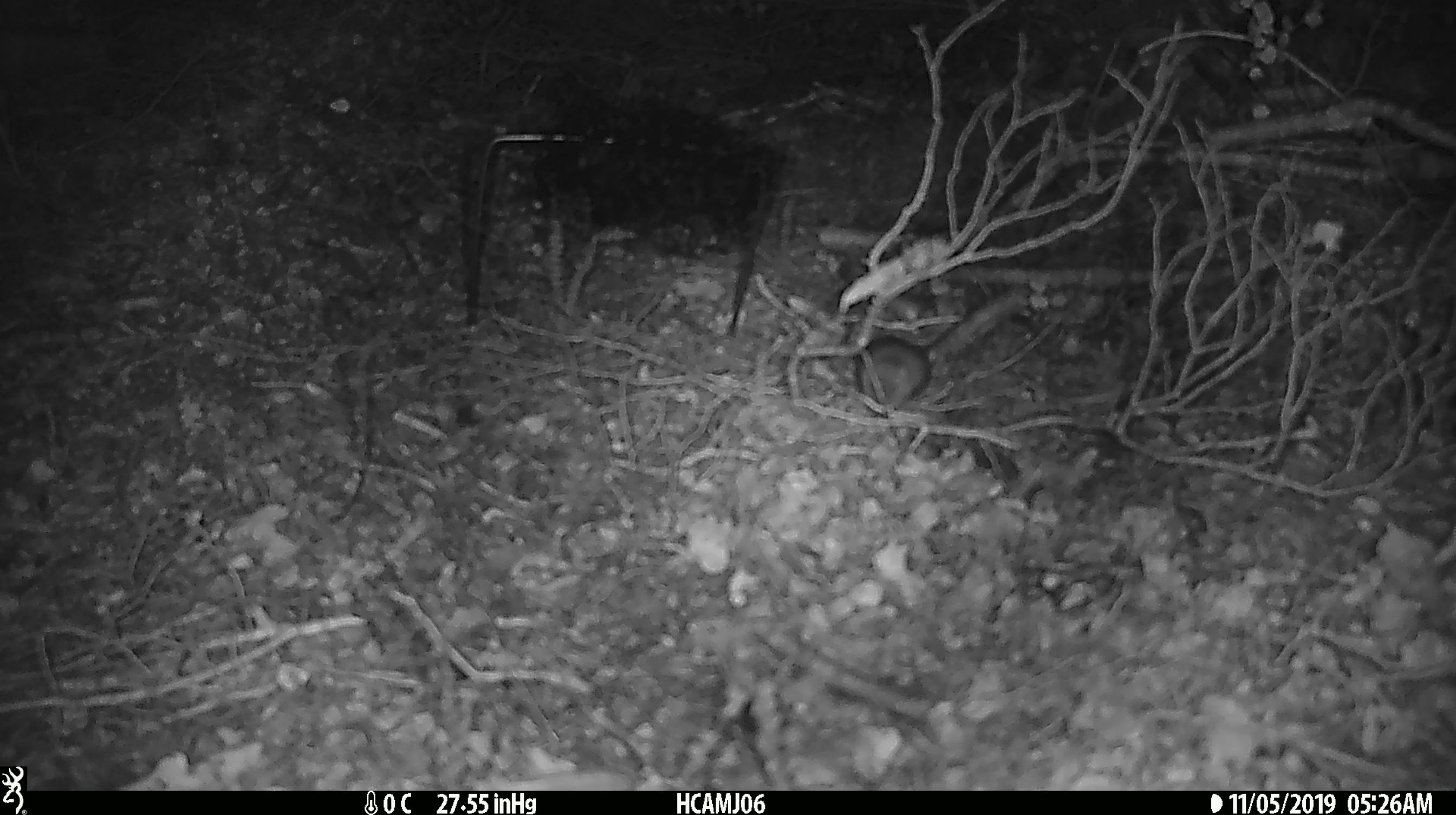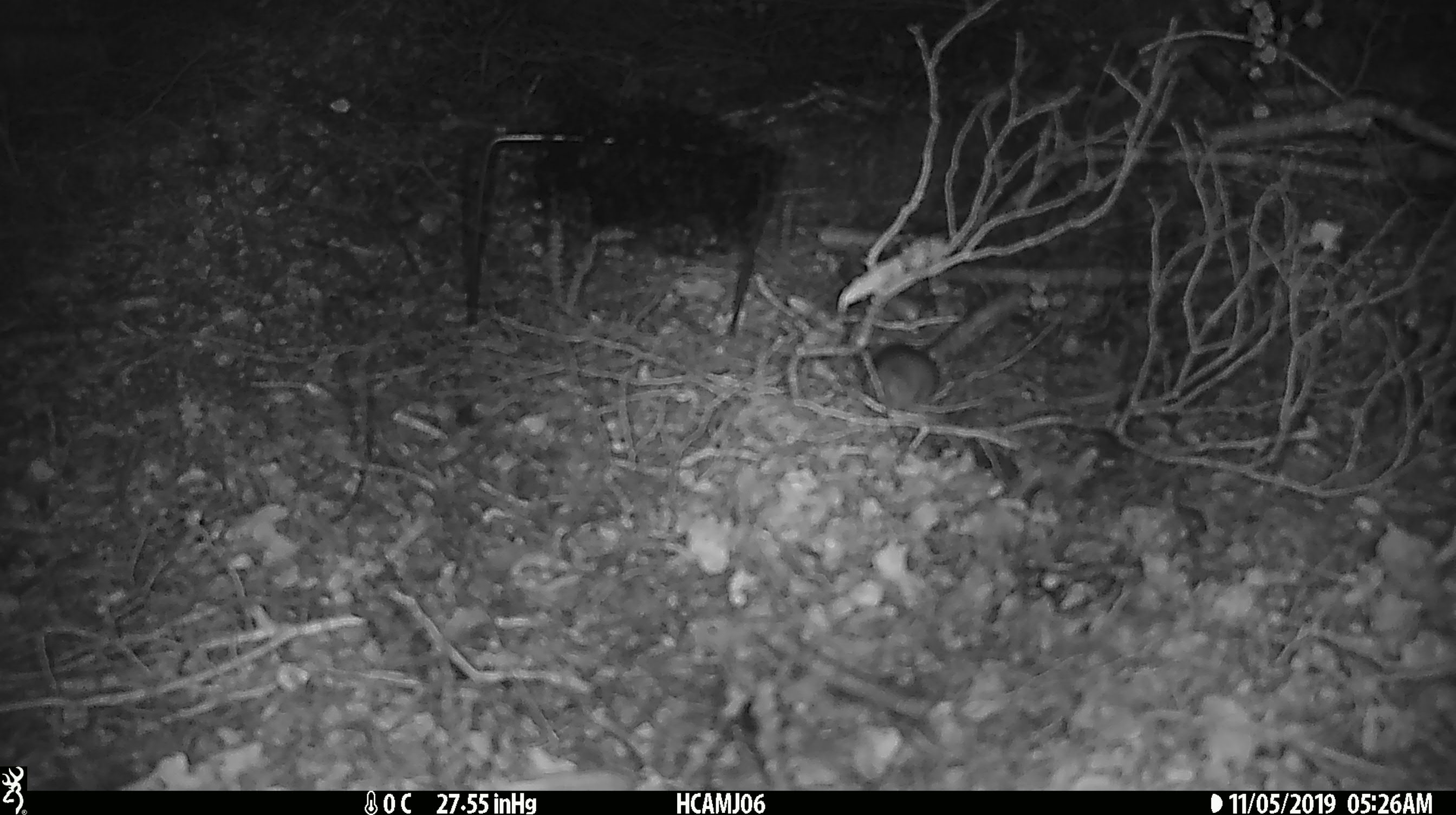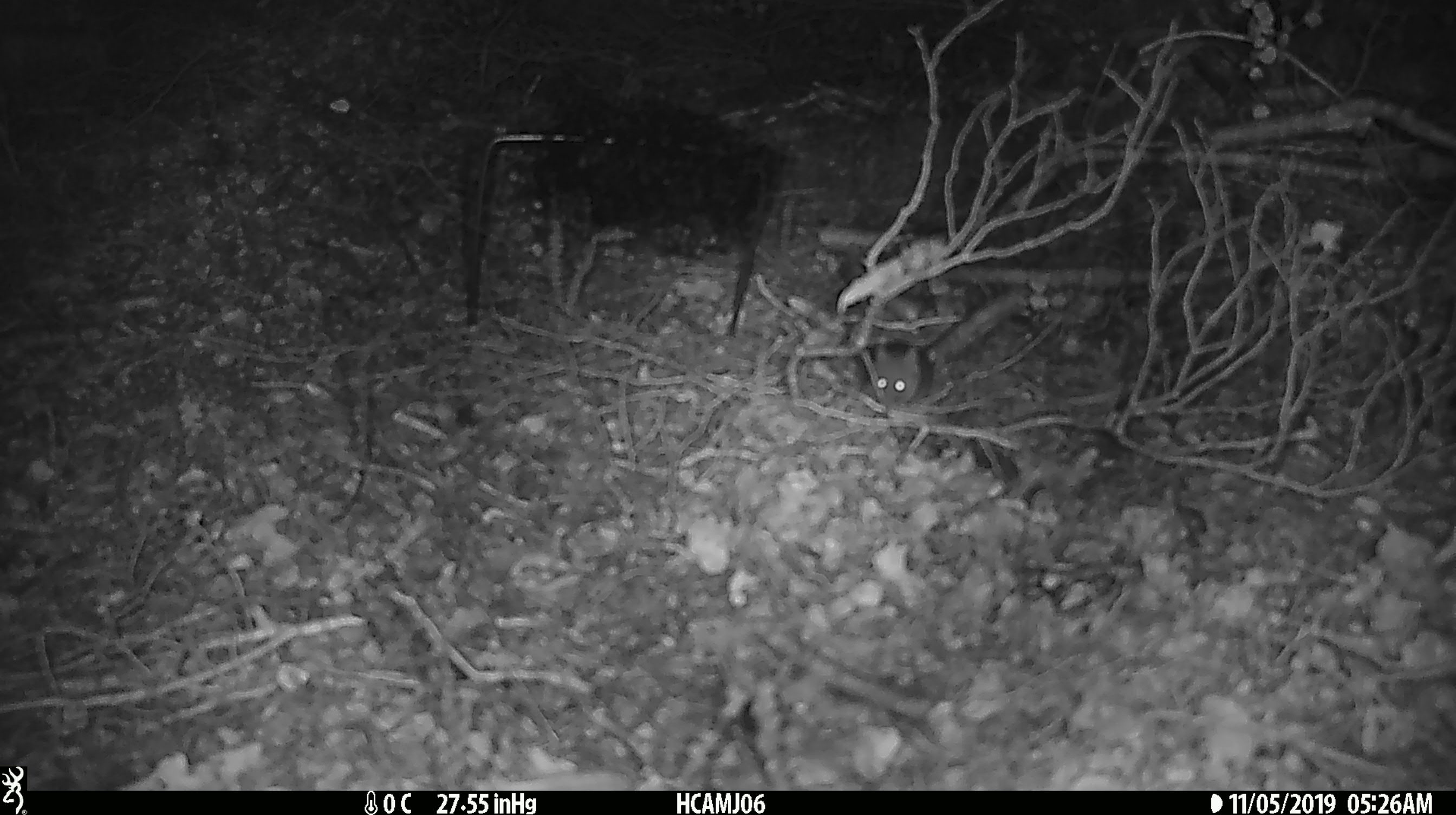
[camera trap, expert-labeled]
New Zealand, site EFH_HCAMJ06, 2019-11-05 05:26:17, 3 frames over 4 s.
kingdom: Animalia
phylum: Chordata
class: Mammalia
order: Rodentia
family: Muridae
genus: Mus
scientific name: Mus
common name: mouse